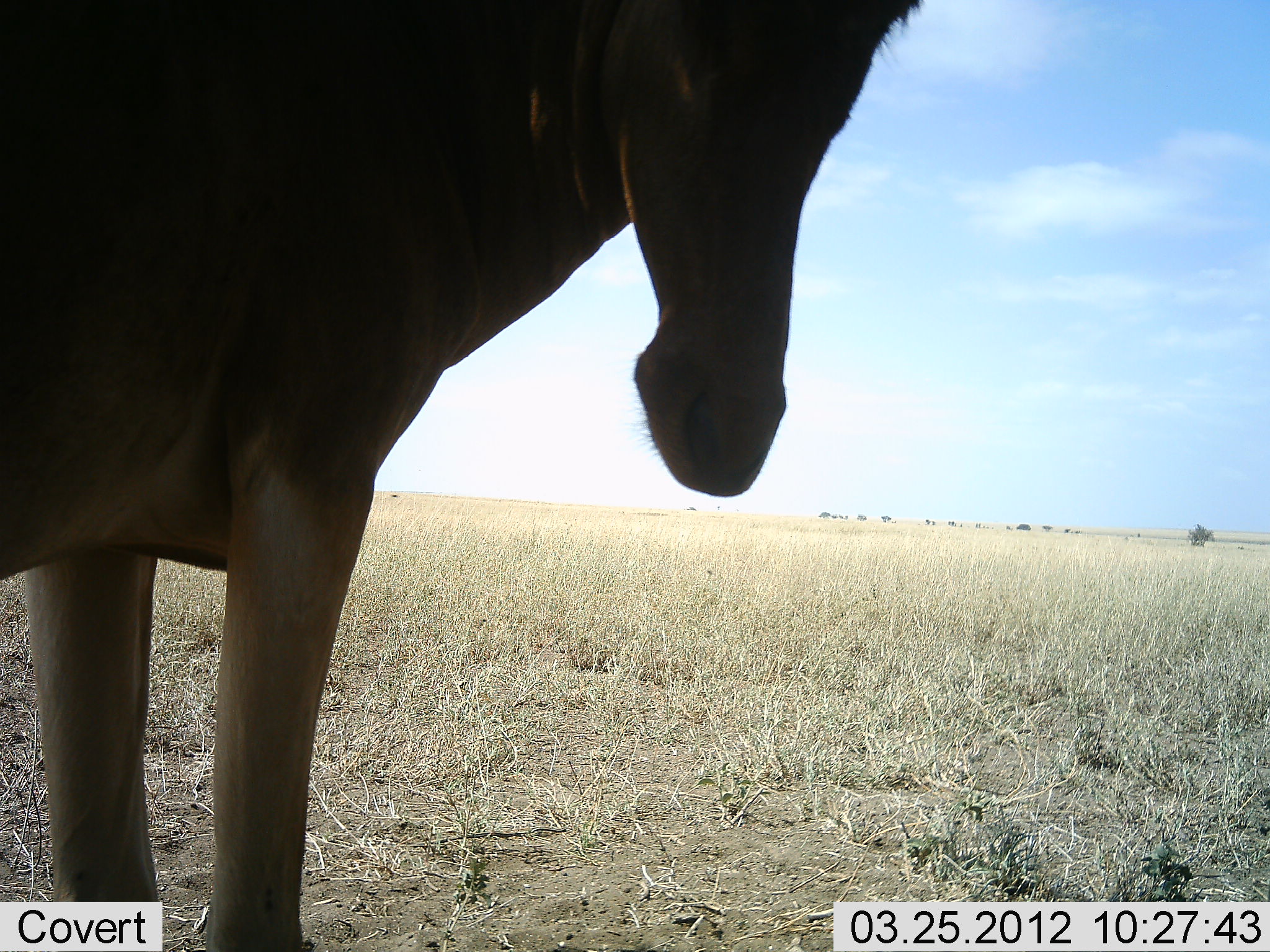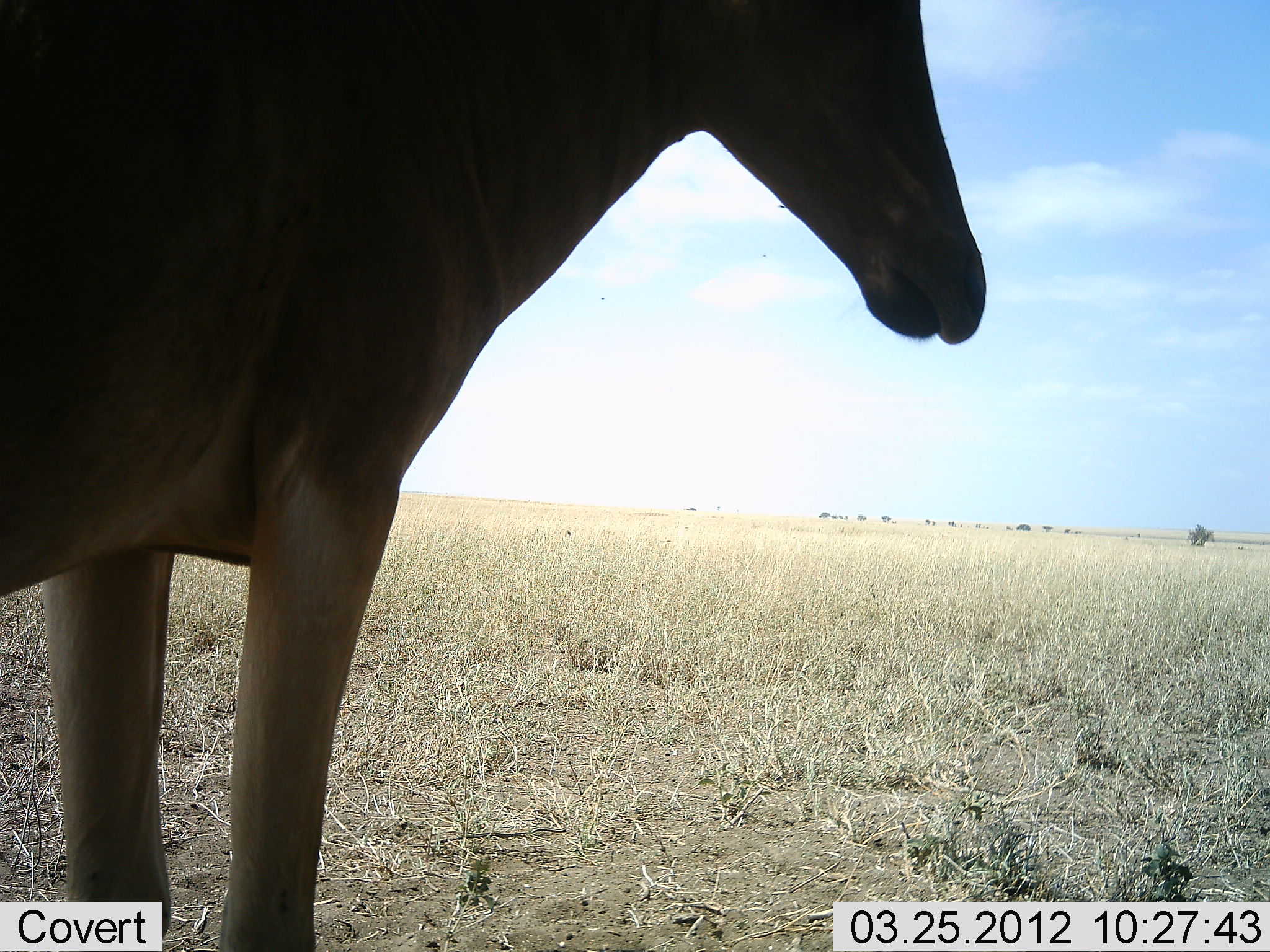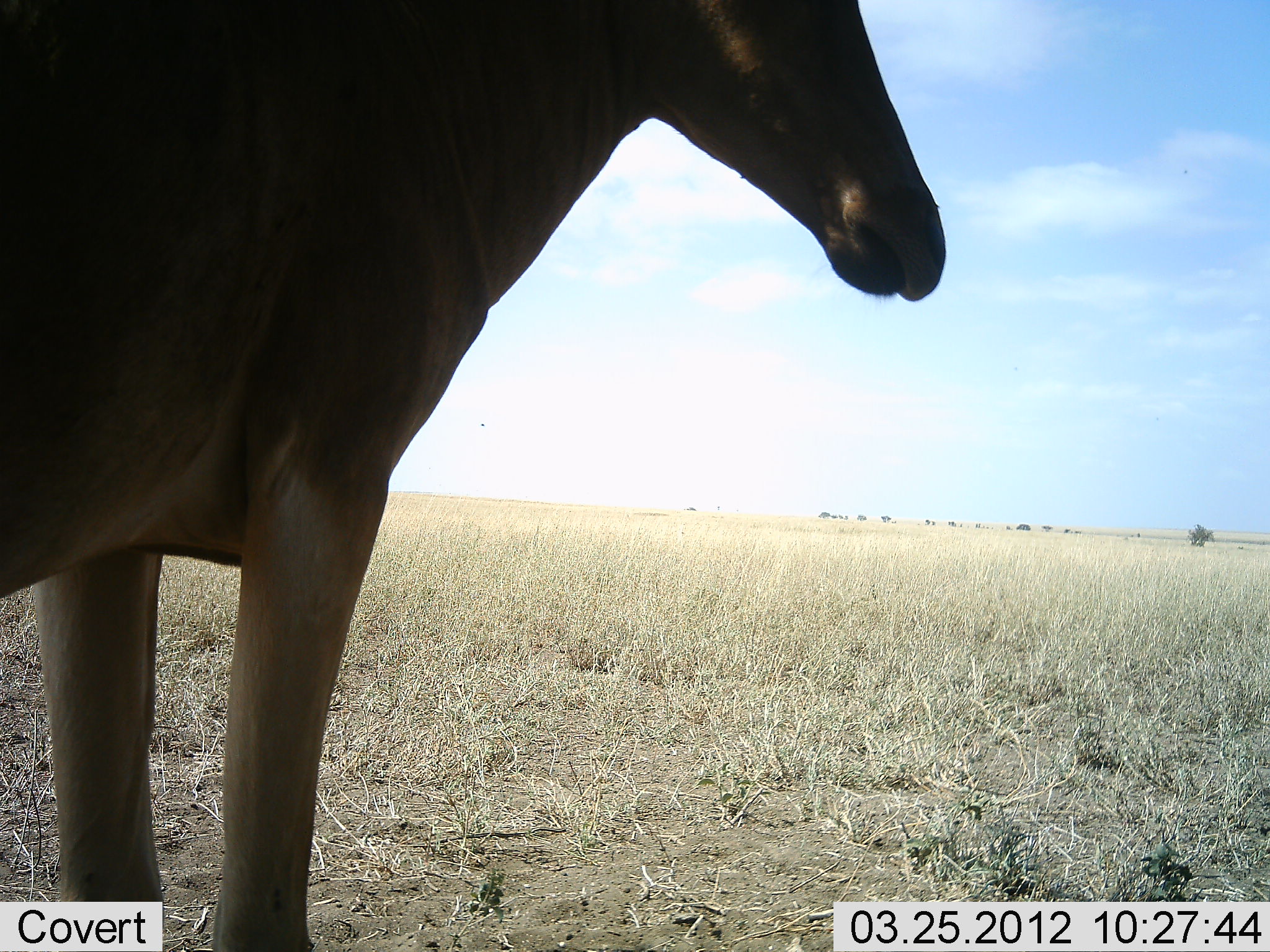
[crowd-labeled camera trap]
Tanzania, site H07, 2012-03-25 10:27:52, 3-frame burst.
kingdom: Animalia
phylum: Chordata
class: Mammalia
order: Artiodactyla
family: Bovidae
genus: Alcelaphus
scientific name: Alcelaphus buselaphus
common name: hartebeest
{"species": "hartebeest (Alcelaphus buselaphus)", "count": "1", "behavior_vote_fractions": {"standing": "100%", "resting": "0%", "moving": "0%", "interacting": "0%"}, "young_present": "0%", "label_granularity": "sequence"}